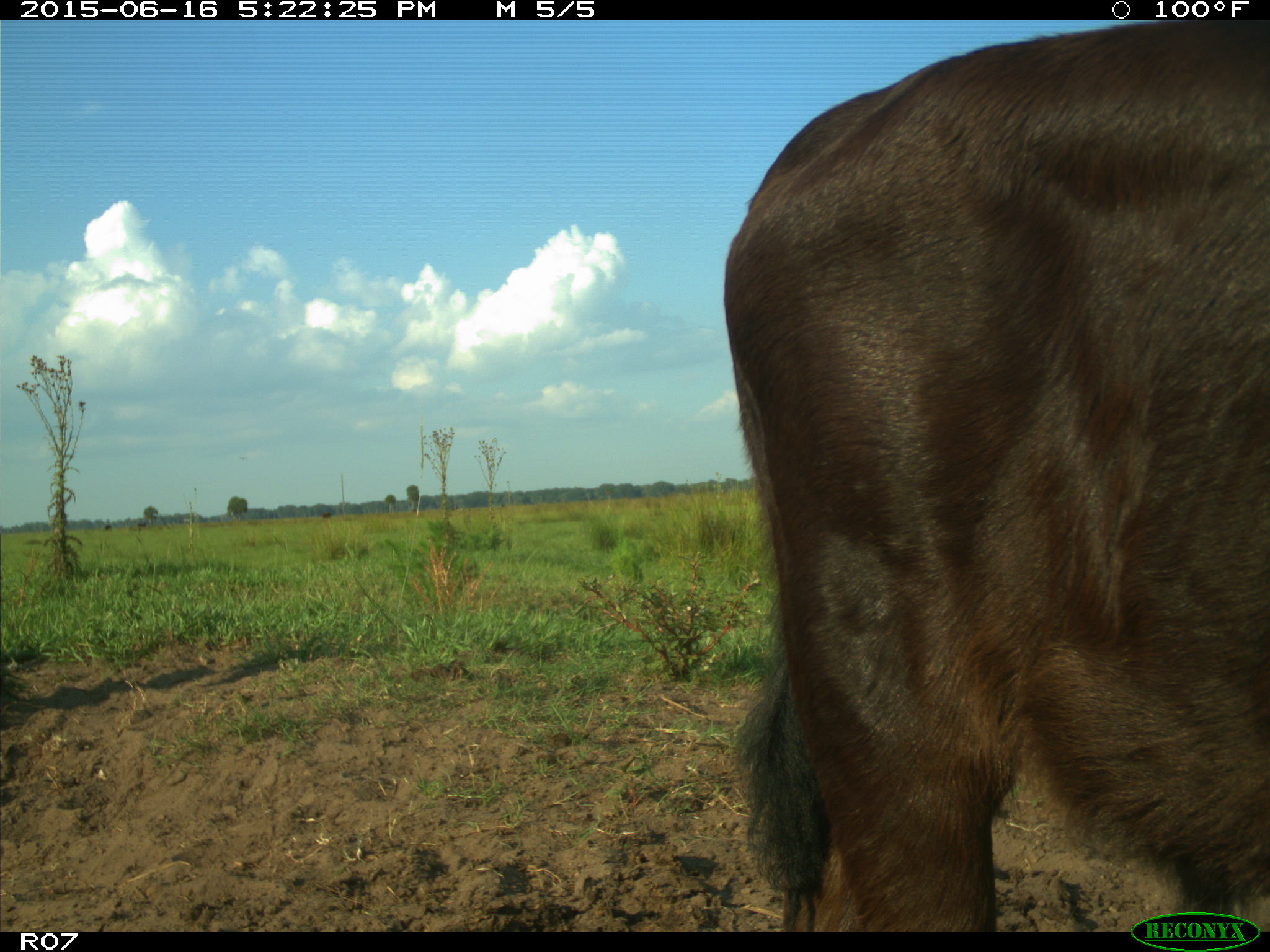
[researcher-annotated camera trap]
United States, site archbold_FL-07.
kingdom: Animalia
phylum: Chordata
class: Mammalia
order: Artiodactyla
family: Bovidae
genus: Bos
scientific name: Bos taurus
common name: domestic cow